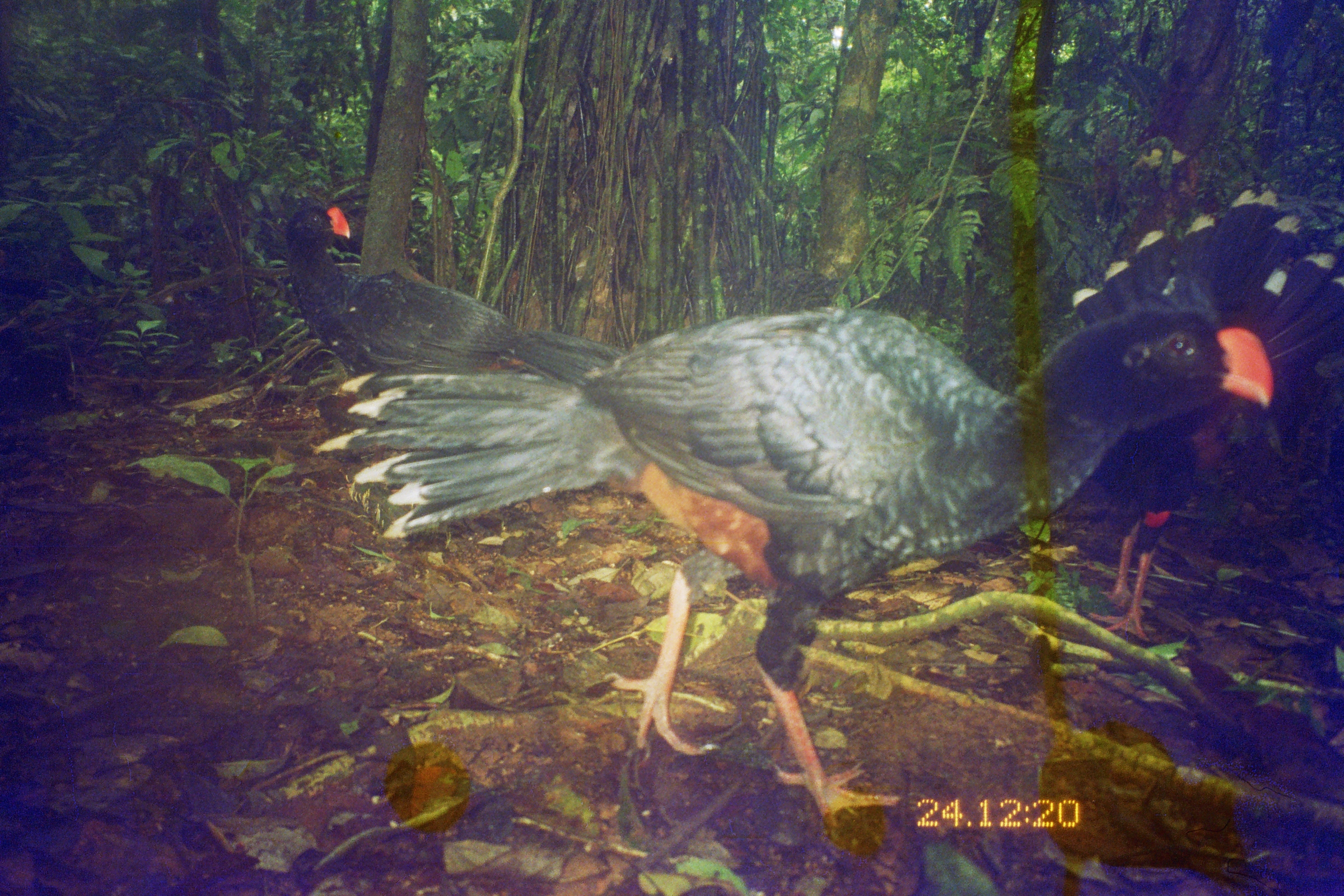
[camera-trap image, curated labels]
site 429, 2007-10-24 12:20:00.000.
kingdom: Animalia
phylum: Chordata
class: Aves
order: Galliformes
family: Cracidae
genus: Mitu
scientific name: Mitu tuberosum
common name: razor-billed curassow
Mitu tuberosum (razor-billed curassow).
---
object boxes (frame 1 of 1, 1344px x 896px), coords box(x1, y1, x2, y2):
mitu tuberosum: box(312, 304, 1274, 835); box(1068, 186, 1344, 642); box(283, 201, 623, 382)